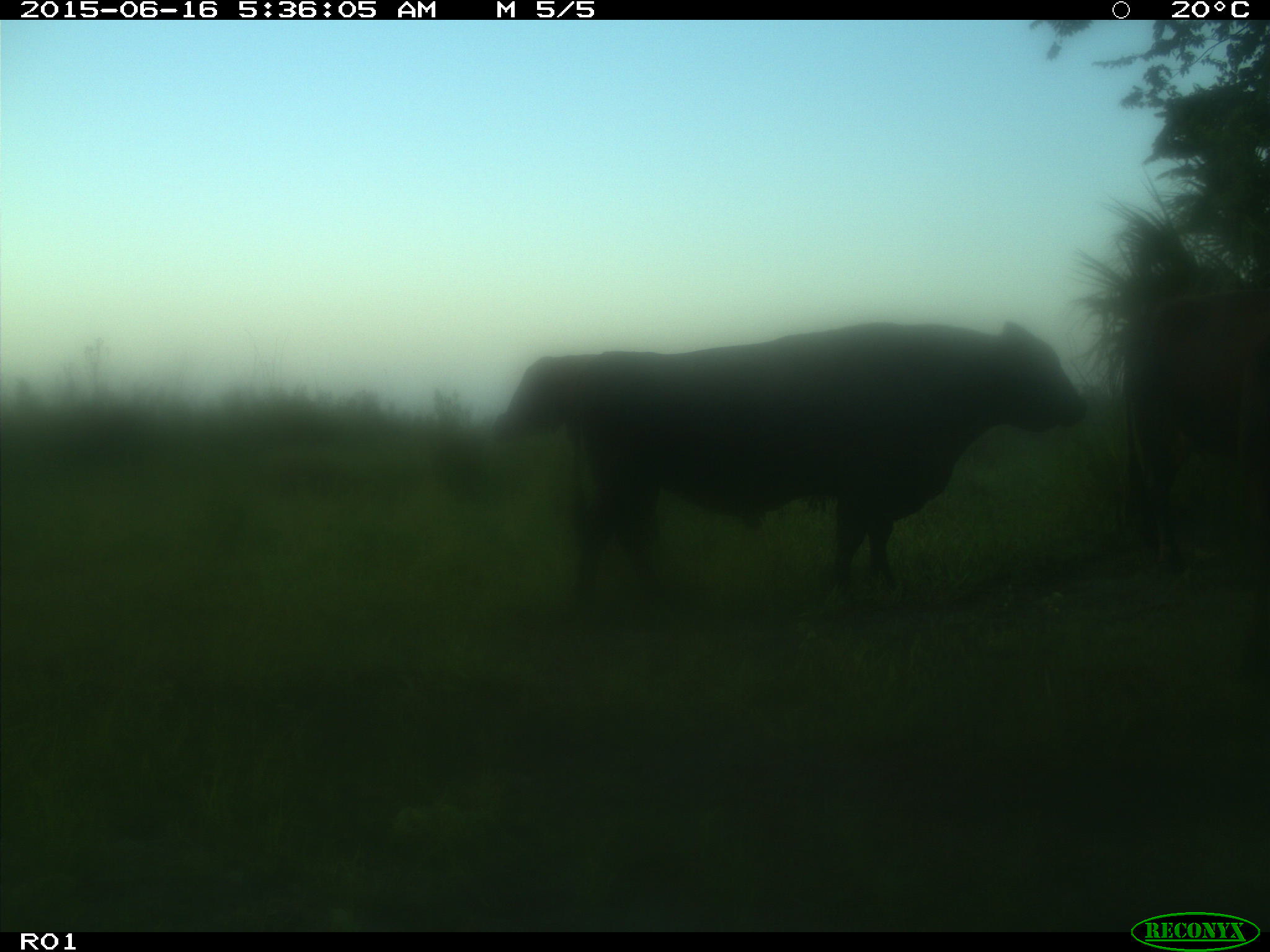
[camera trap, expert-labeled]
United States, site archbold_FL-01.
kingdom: Animalia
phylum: Chordata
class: Mammalia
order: Artiodactyla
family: Bovidae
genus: Bos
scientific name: Bos taurus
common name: domestic cow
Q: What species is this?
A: Bos taurus (domestic cow).